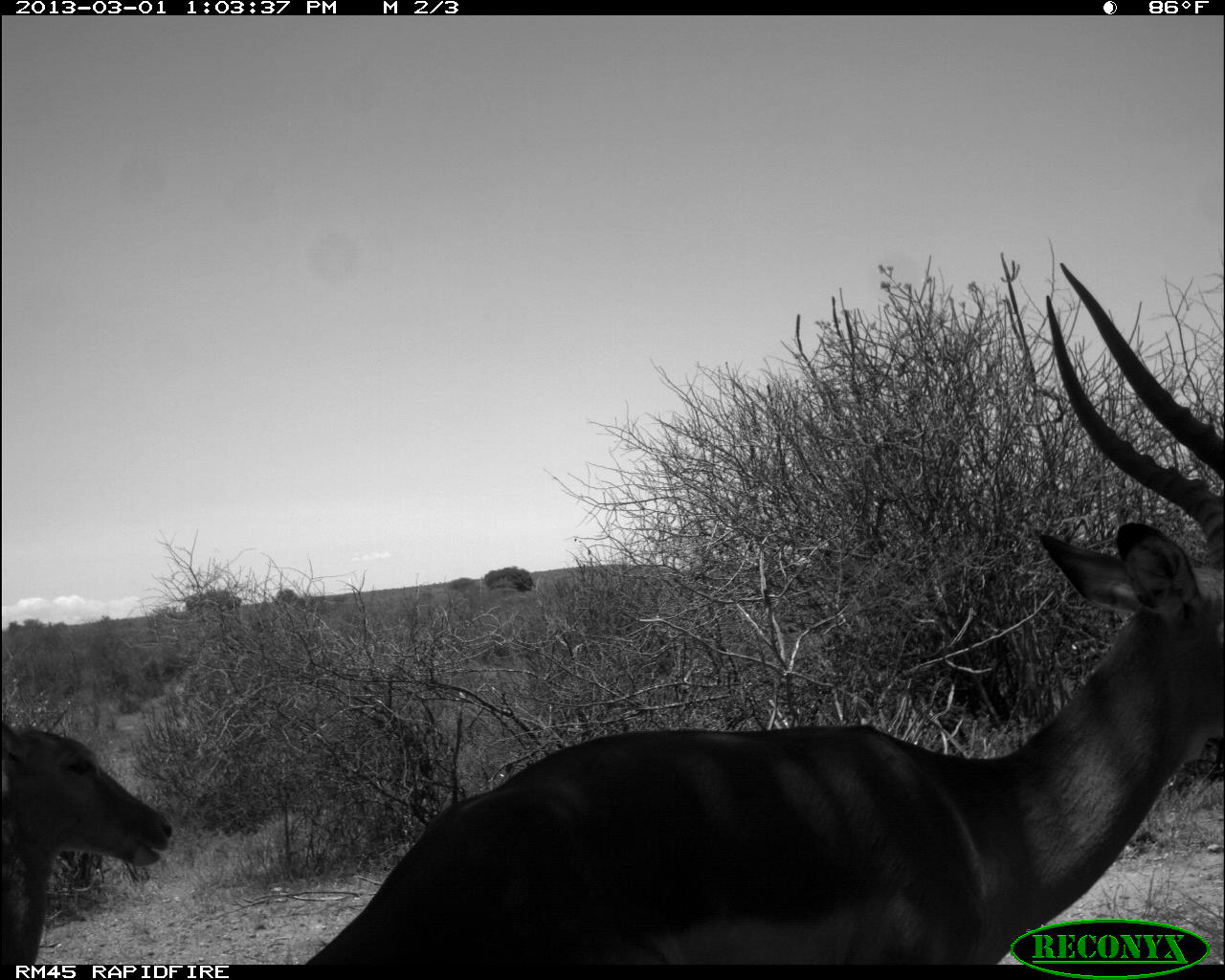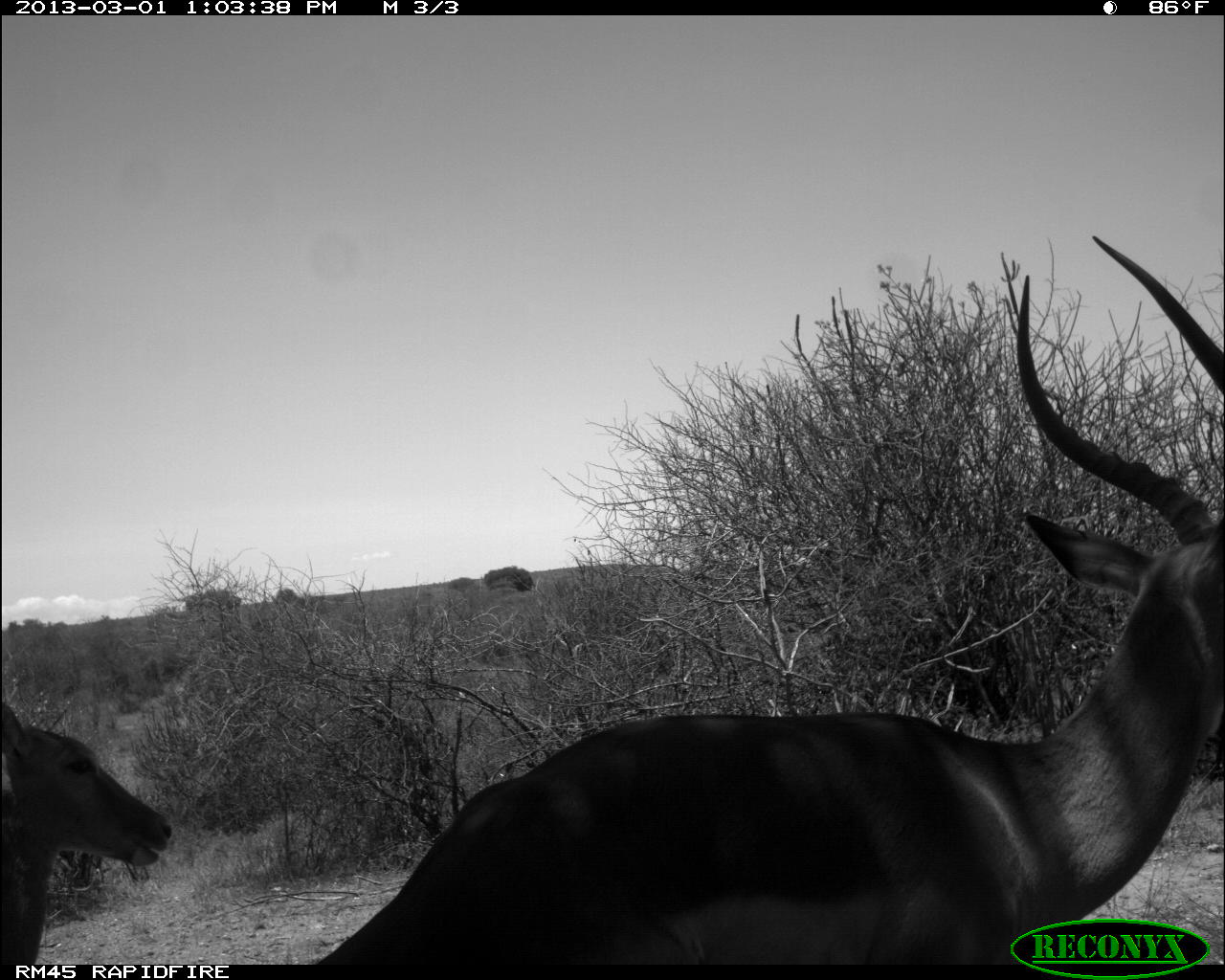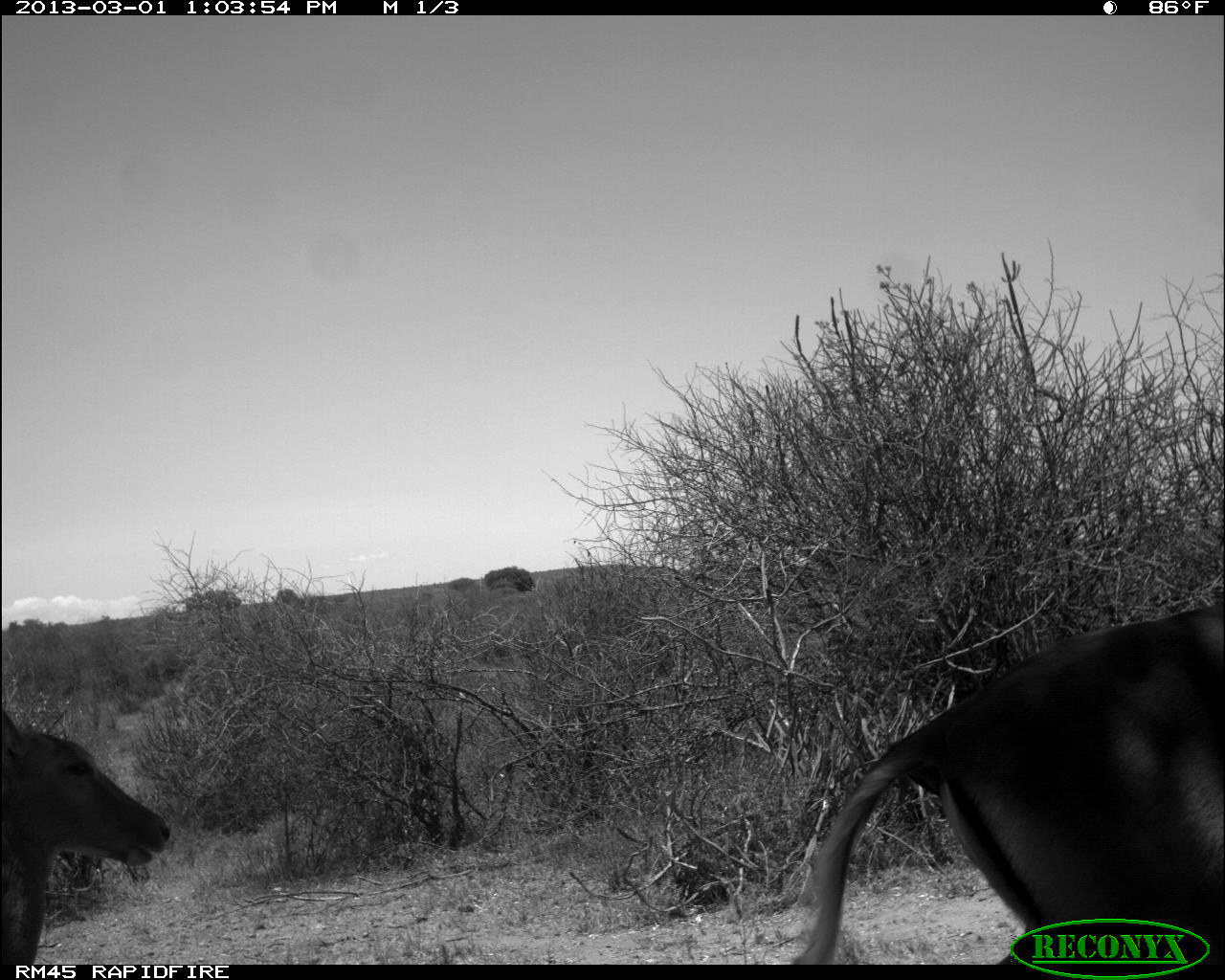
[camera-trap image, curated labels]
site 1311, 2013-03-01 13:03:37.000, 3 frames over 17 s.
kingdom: Animalia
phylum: Chordata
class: Mammalia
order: Artiodactyla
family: Bovidae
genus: Aepyceros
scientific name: Aepyceros melampus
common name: impala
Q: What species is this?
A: Aepyceros melampus (impala).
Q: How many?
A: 2.